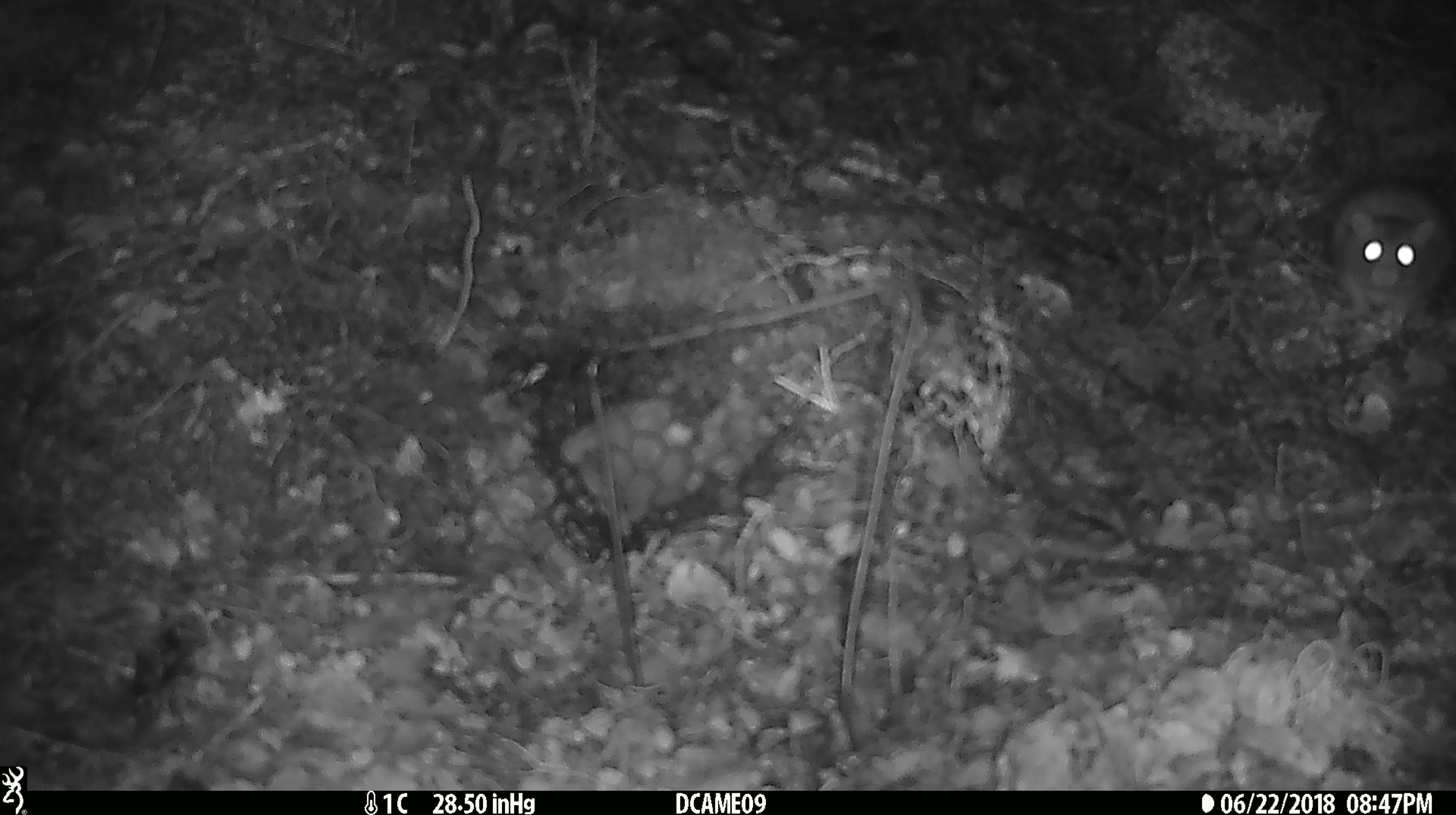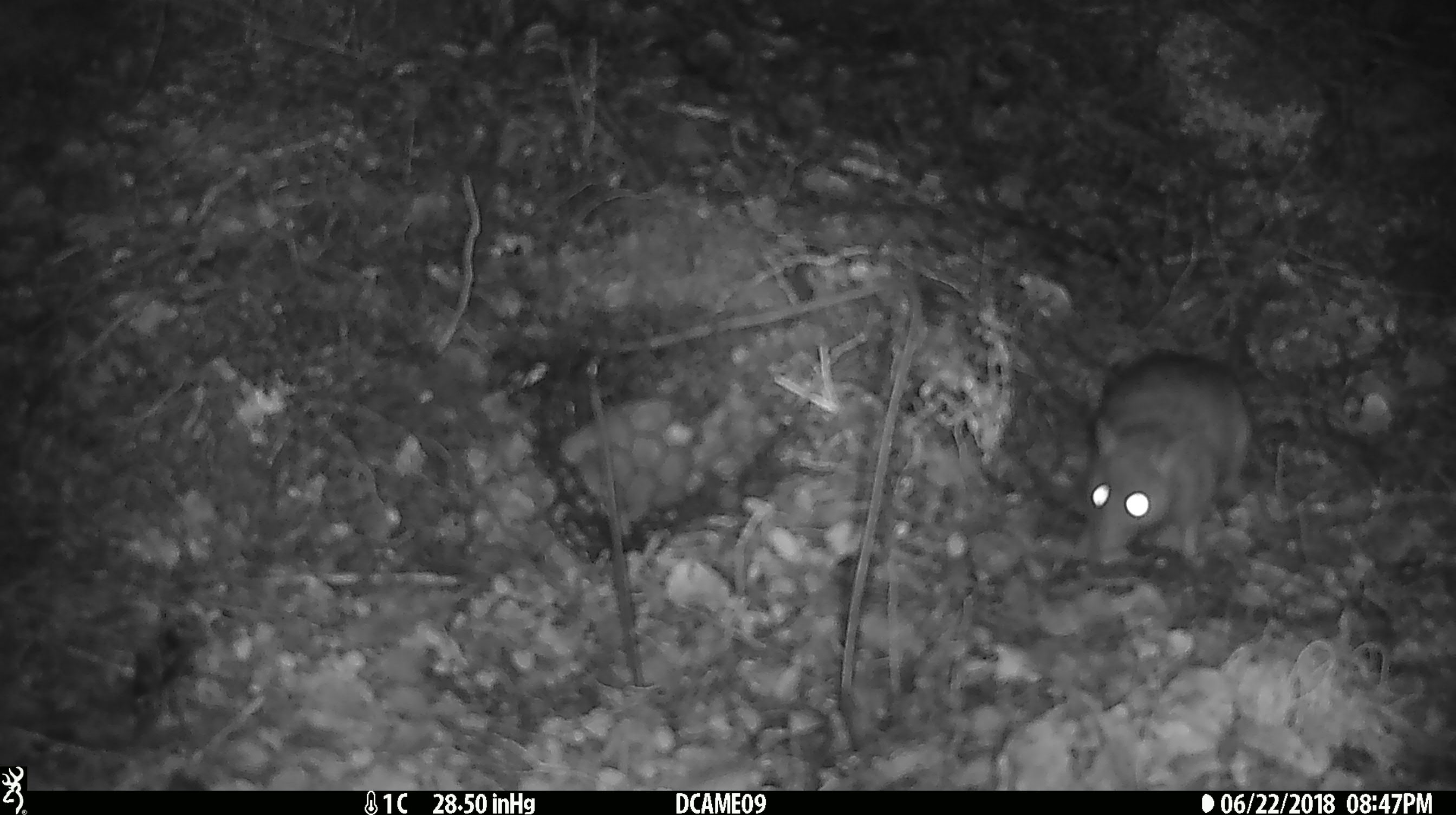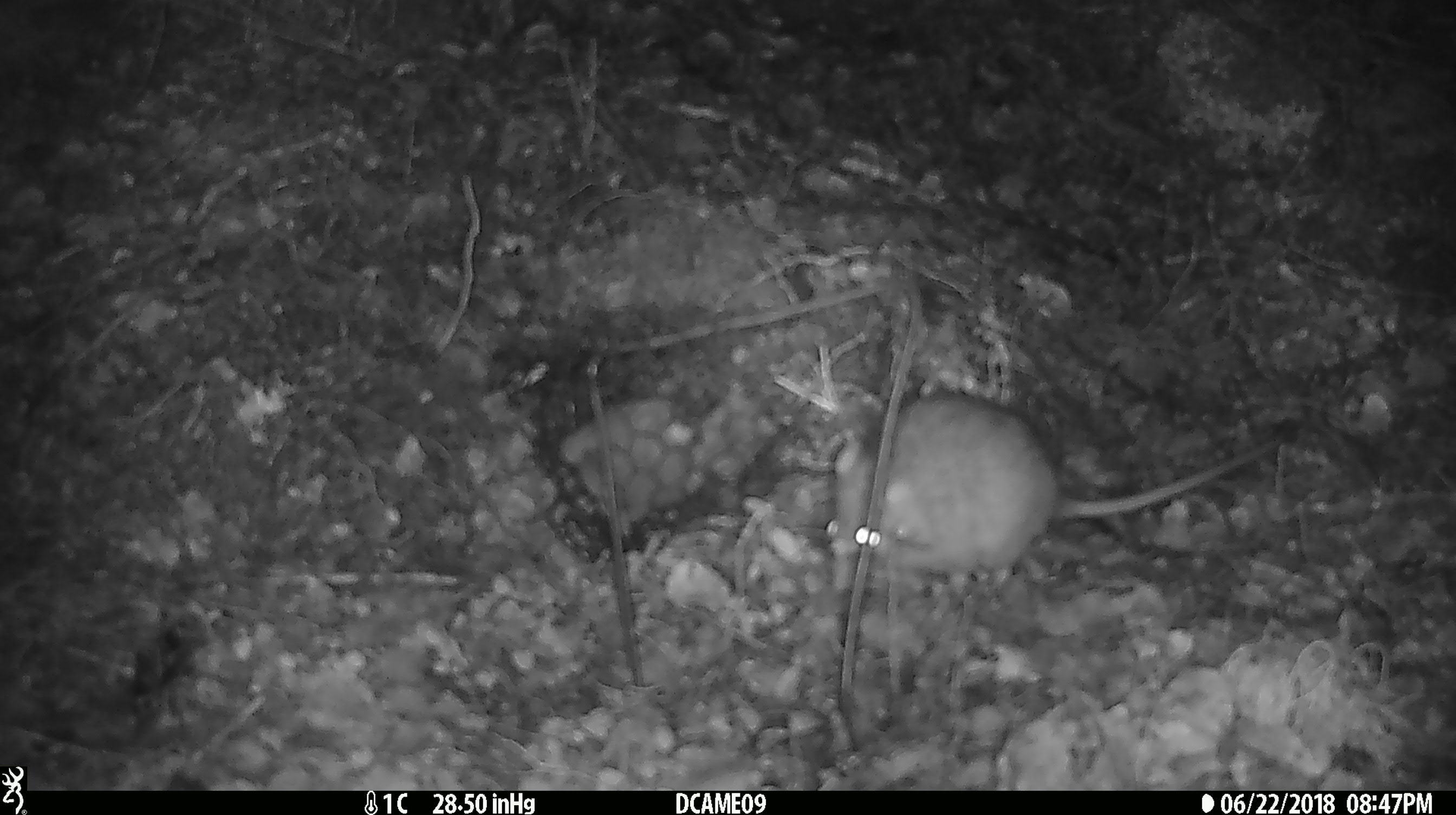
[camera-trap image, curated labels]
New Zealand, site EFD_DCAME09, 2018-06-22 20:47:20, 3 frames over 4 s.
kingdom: Animalia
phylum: Chordata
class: Mammalia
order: Rodentia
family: Muridae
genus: Rattus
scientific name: Rattus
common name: rat